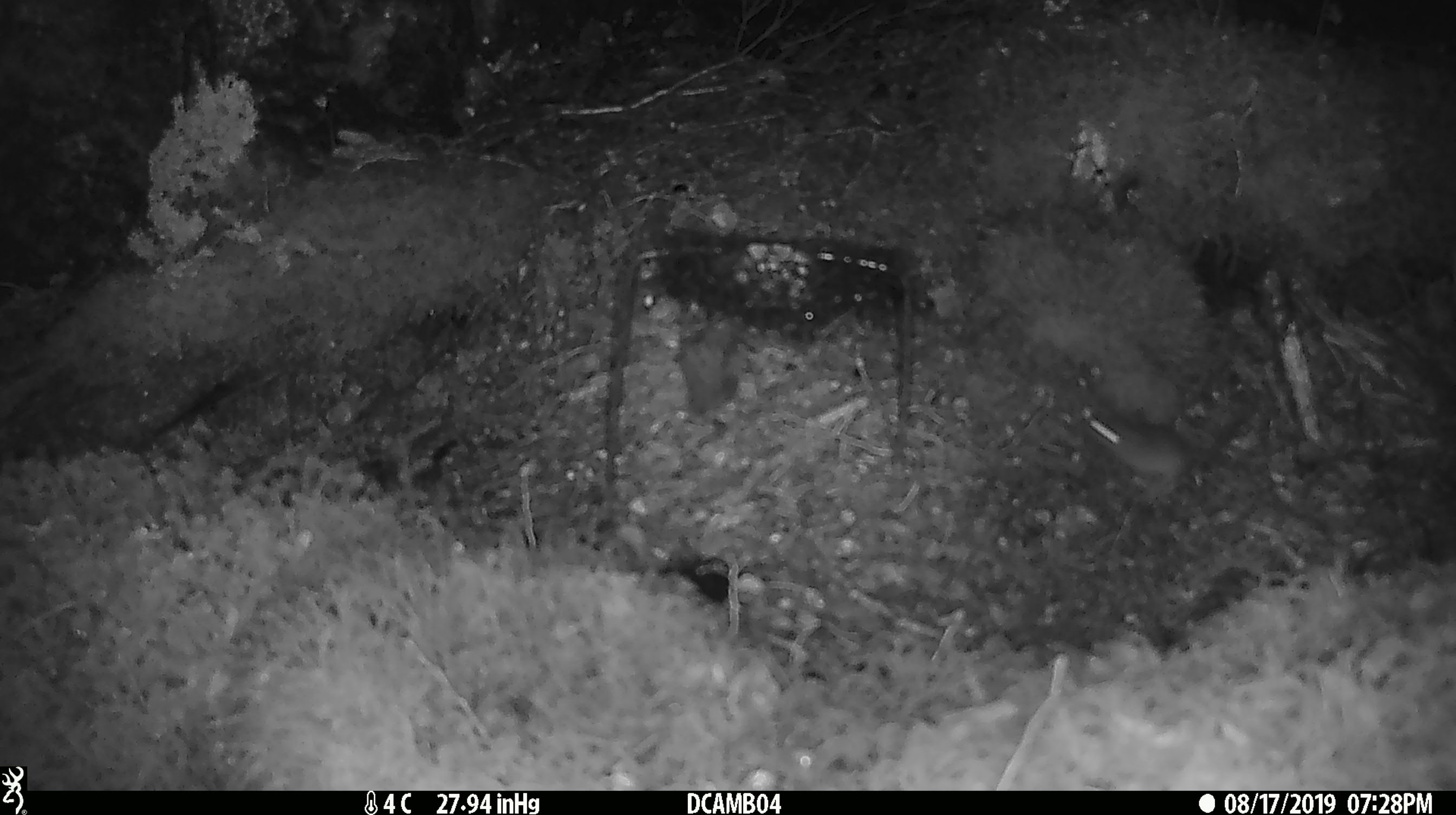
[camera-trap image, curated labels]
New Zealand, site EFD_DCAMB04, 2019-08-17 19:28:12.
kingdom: Animalia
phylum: Chordata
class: Mammalia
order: Rodentia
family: Muridae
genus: Mus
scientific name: Mus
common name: mouse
Mouse (Mus).